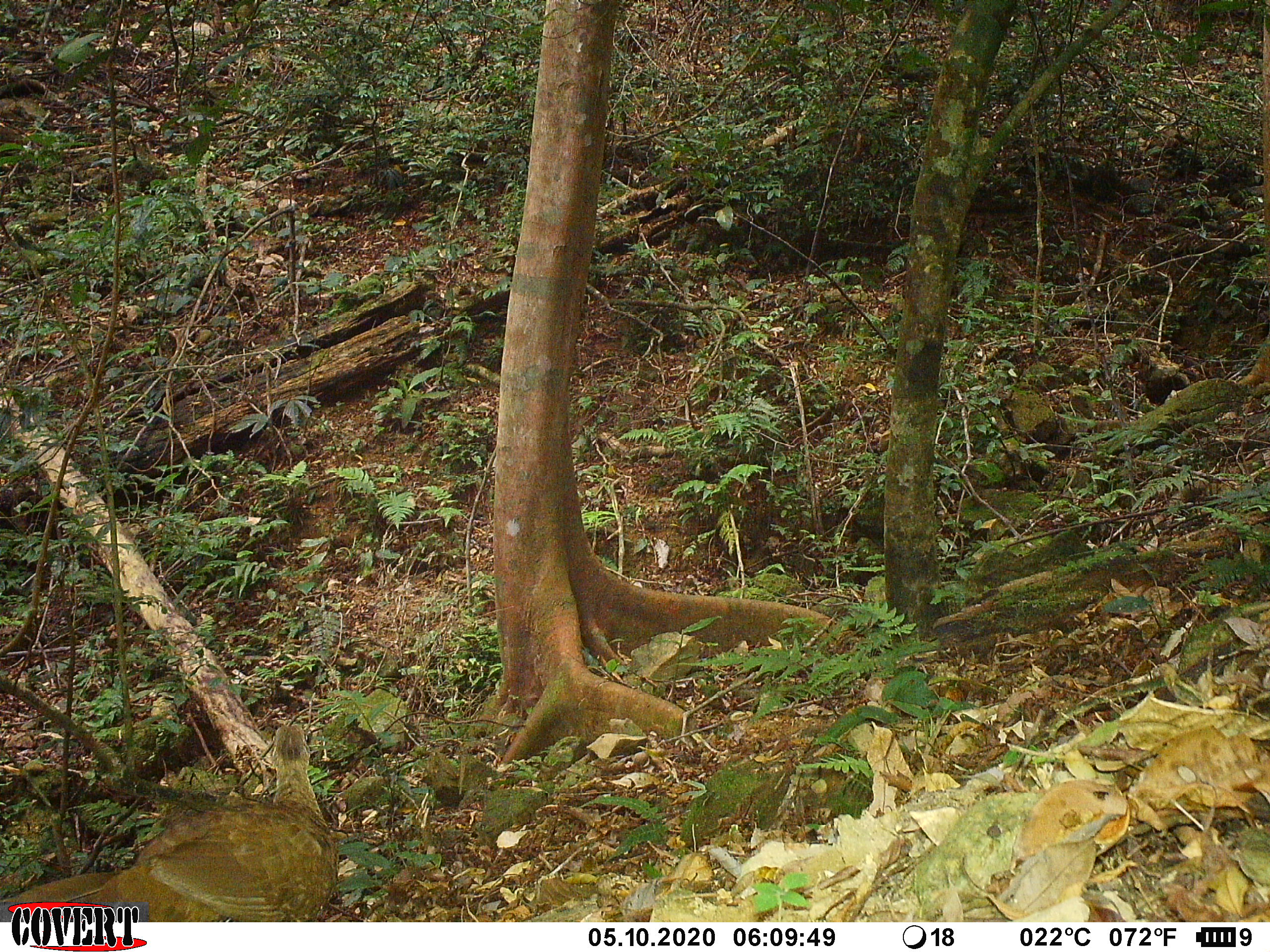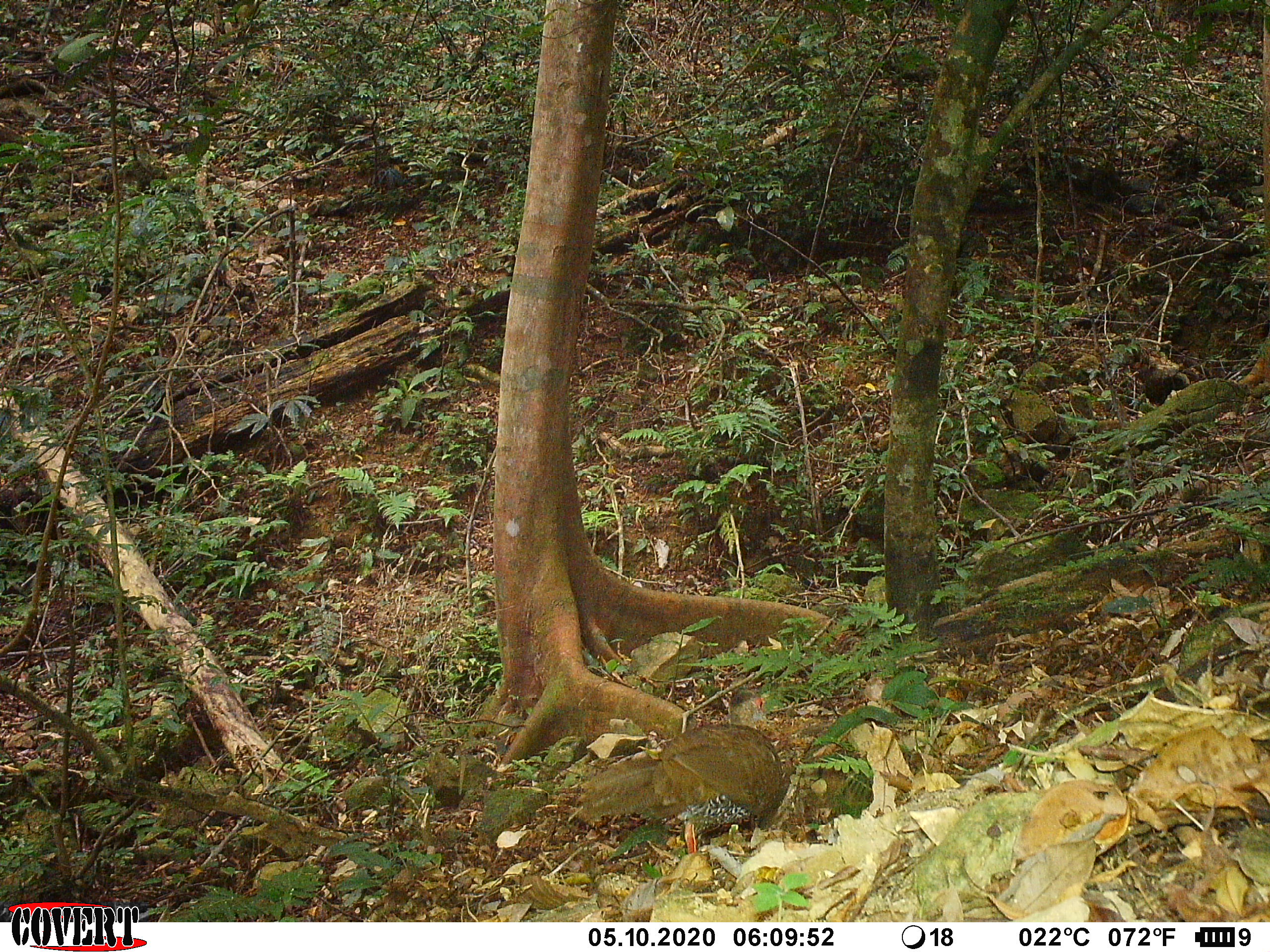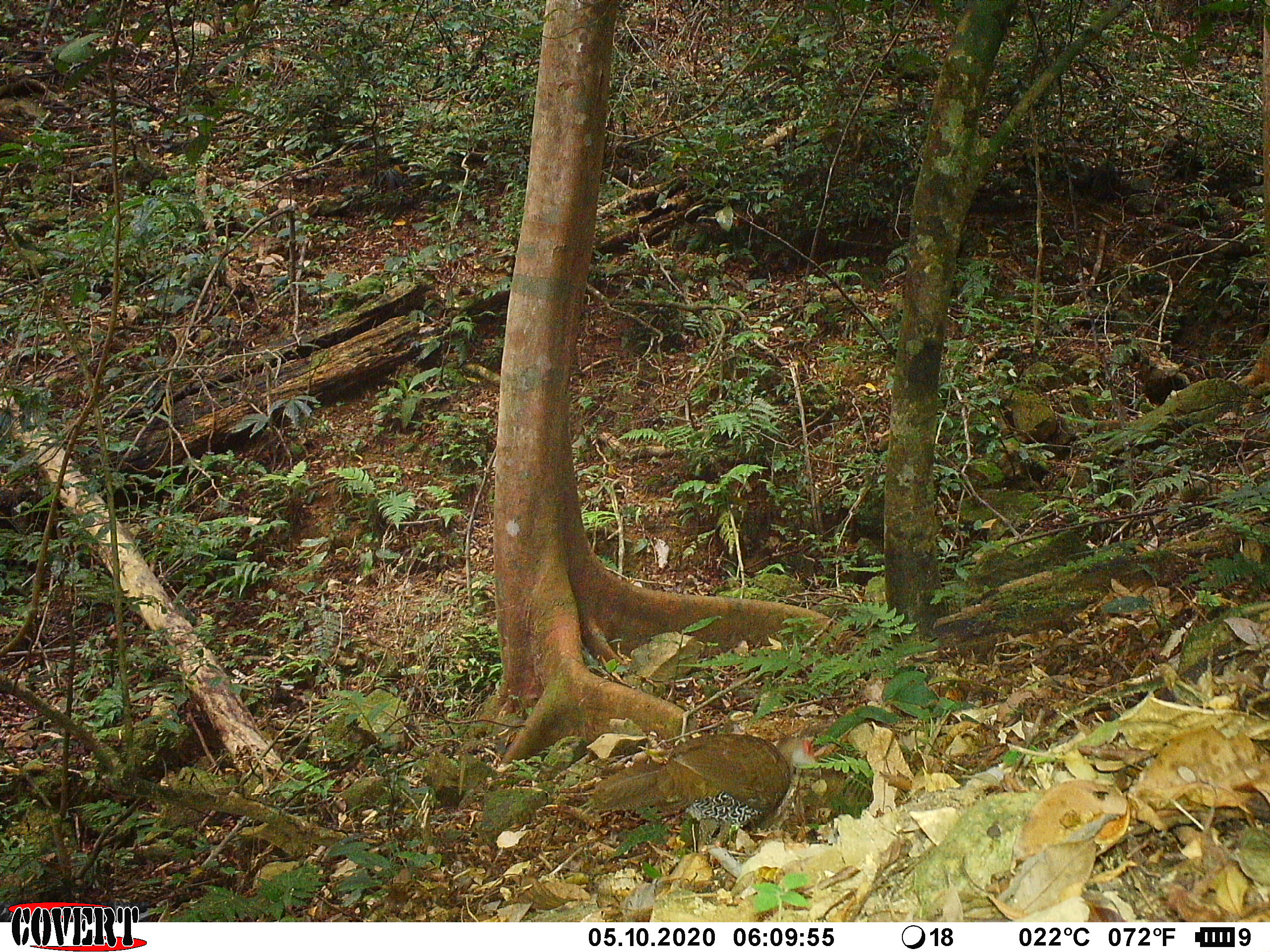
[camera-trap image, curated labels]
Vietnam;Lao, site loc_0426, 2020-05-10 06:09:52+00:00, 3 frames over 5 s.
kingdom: Animalia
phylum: Chordata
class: Aves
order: Galliformes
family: Phasianidae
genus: Lophura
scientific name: Lophura nycthemera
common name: silver pheasant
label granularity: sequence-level